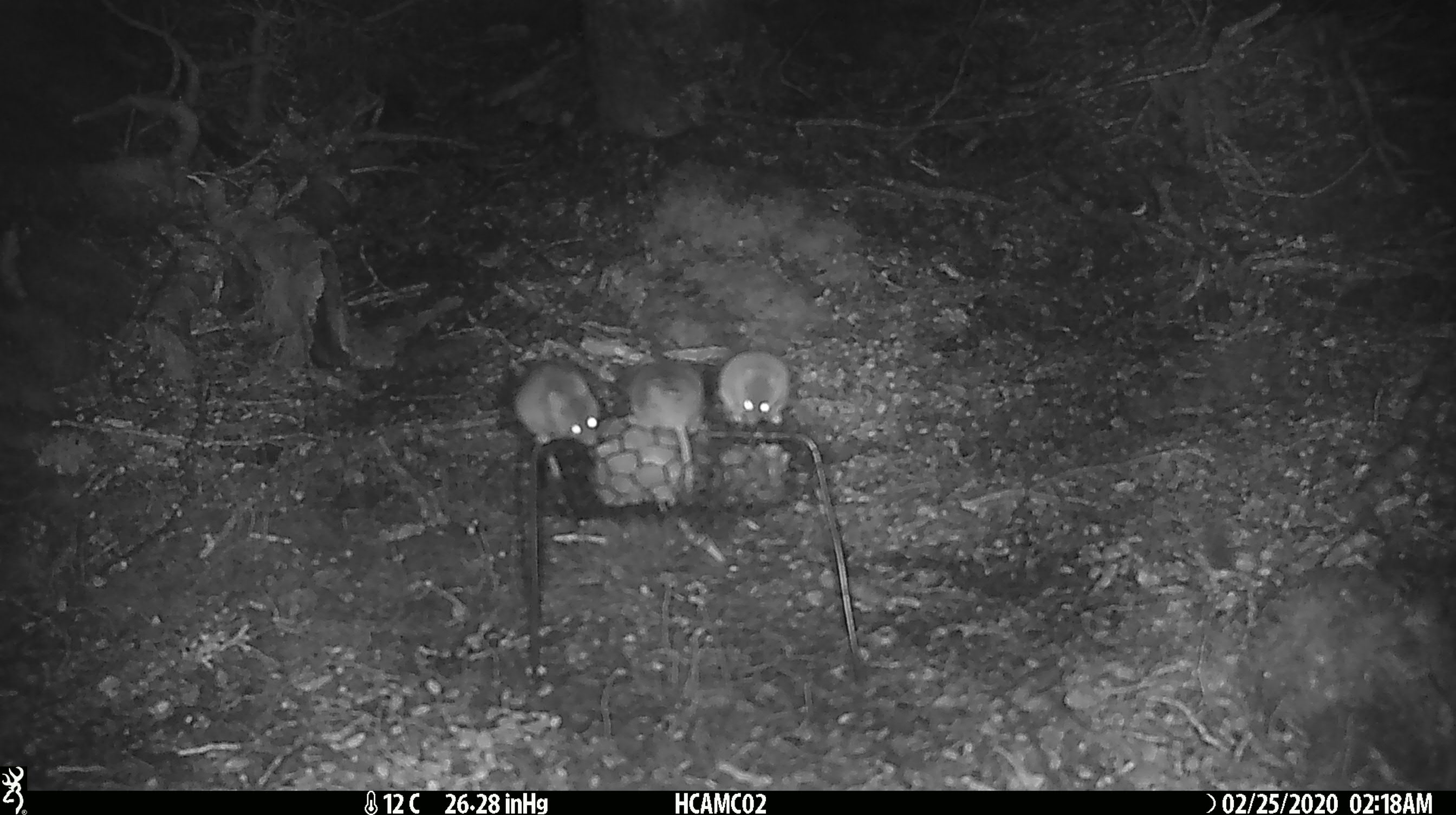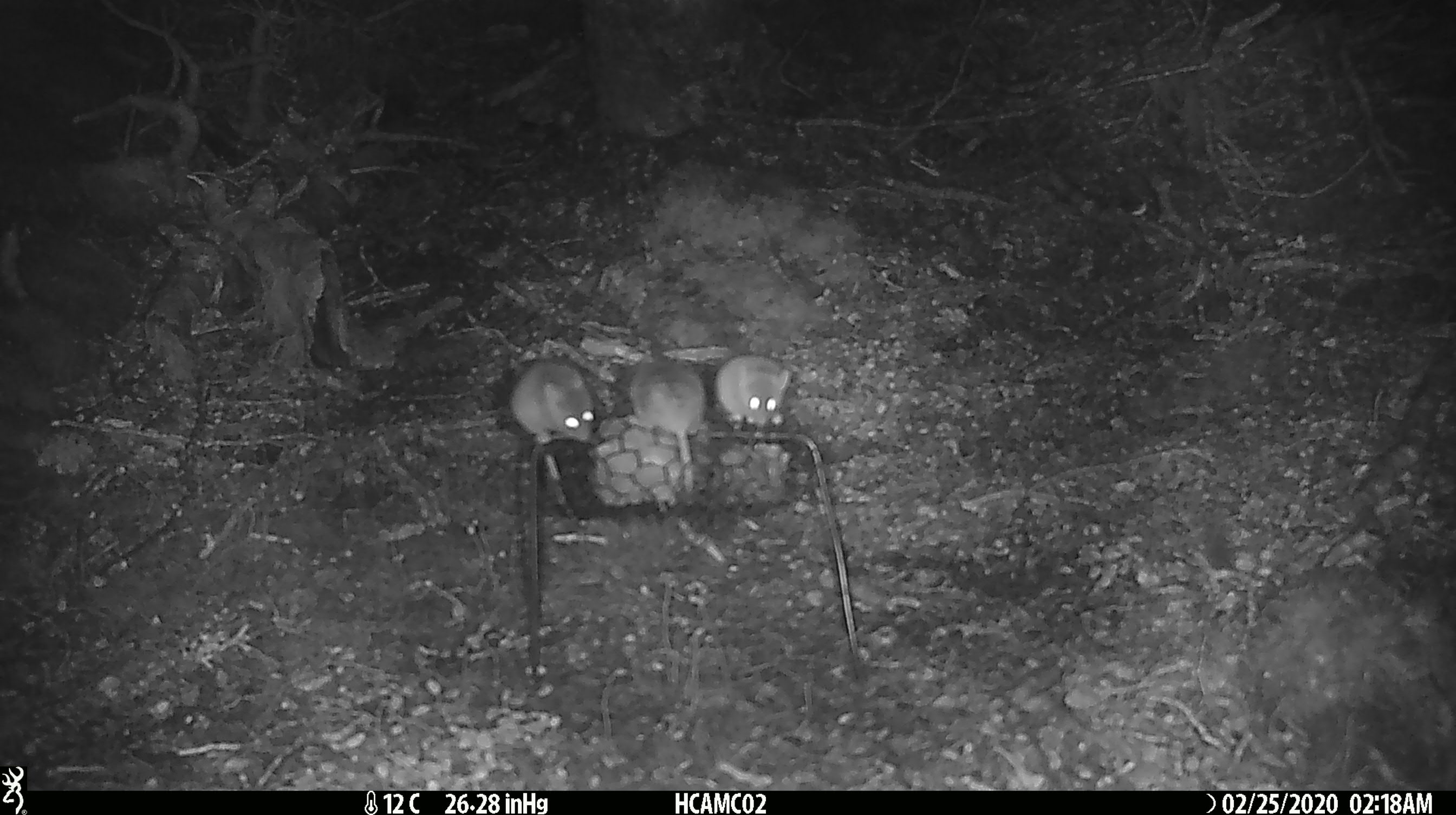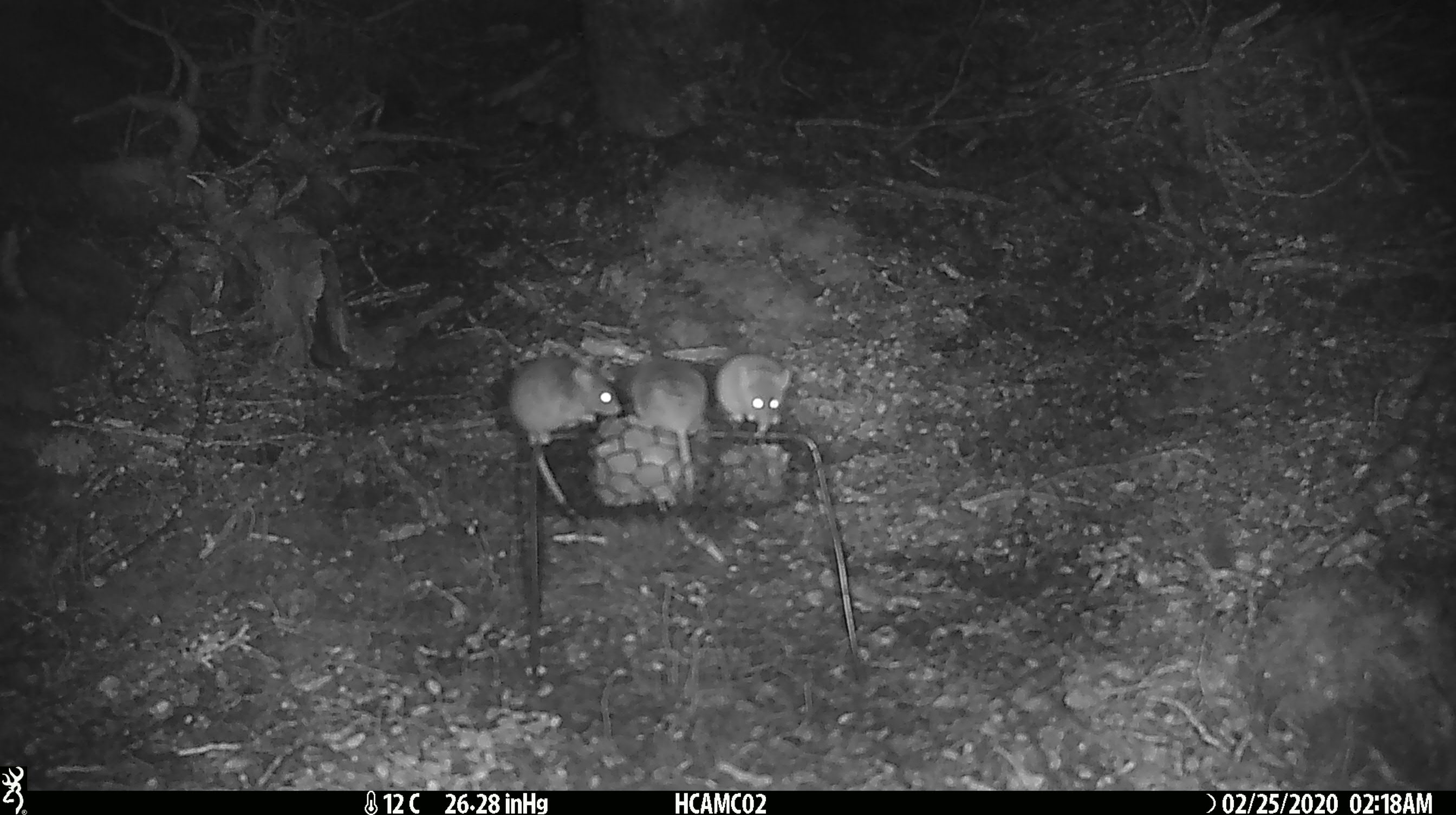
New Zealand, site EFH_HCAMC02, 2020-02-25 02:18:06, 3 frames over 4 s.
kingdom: Animalia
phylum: Chordata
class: Mammalia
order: Rodentia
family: Muridae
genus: Mus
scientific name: Mus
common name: mouse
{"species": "mouse (Mus)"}